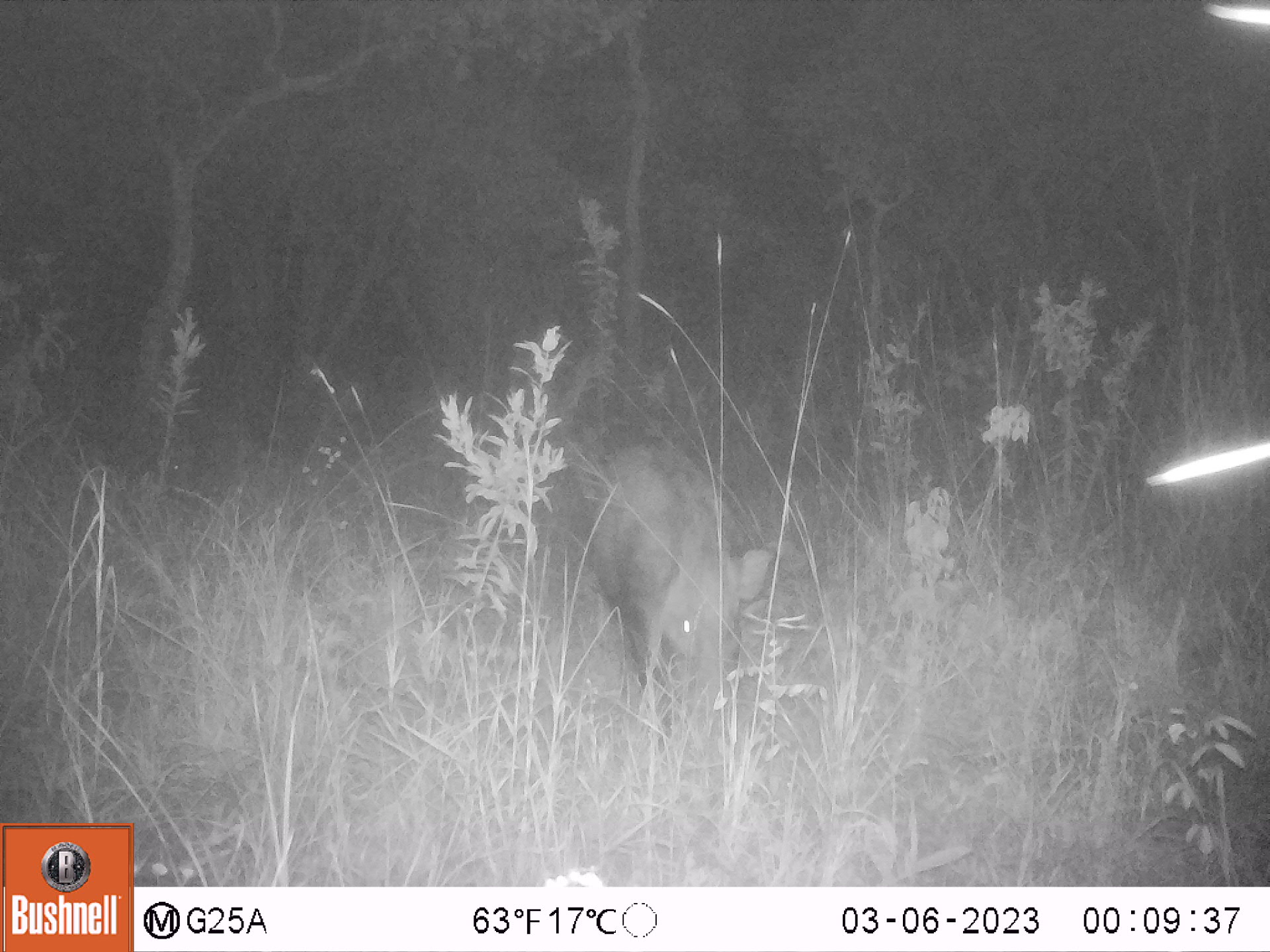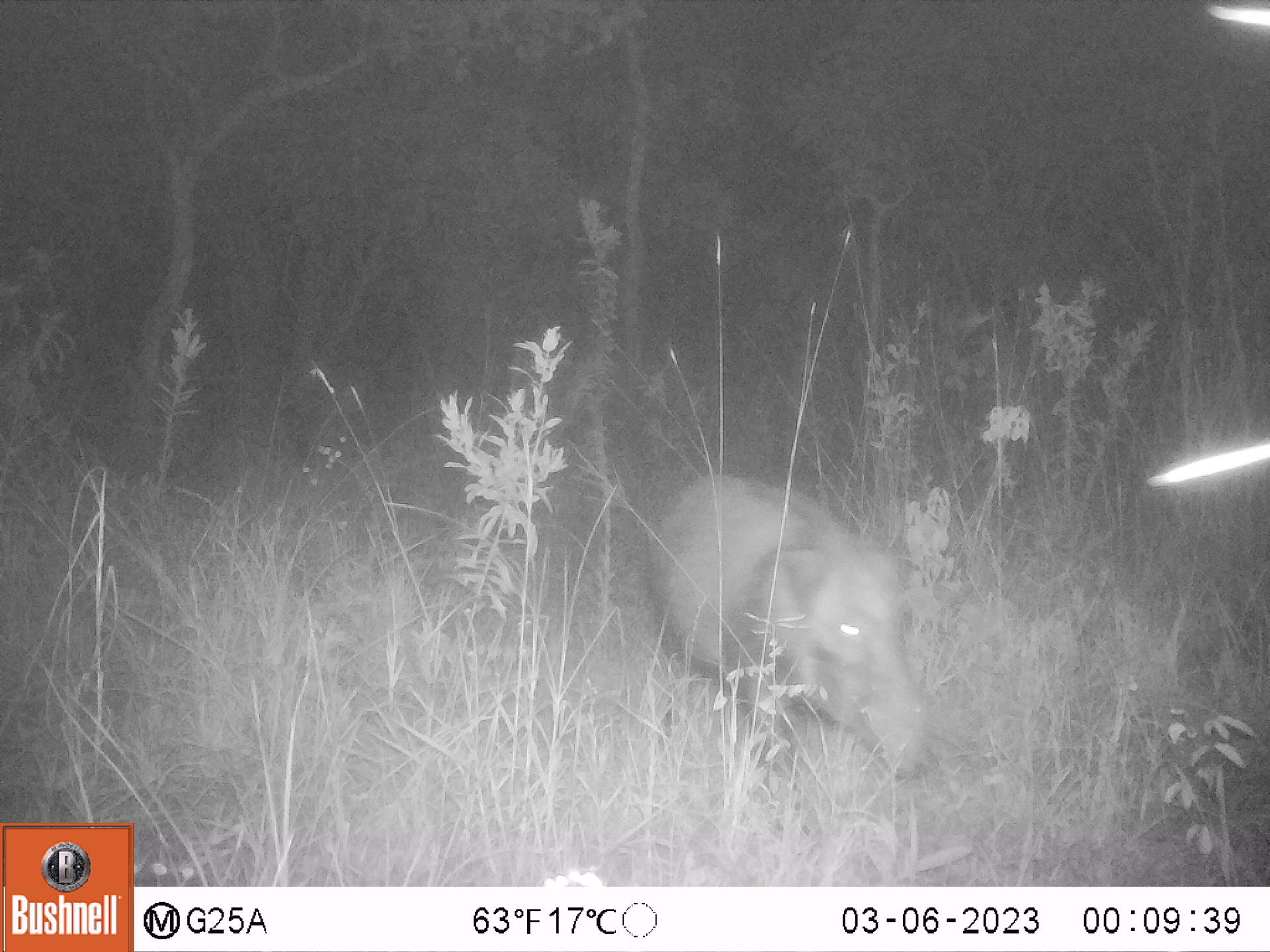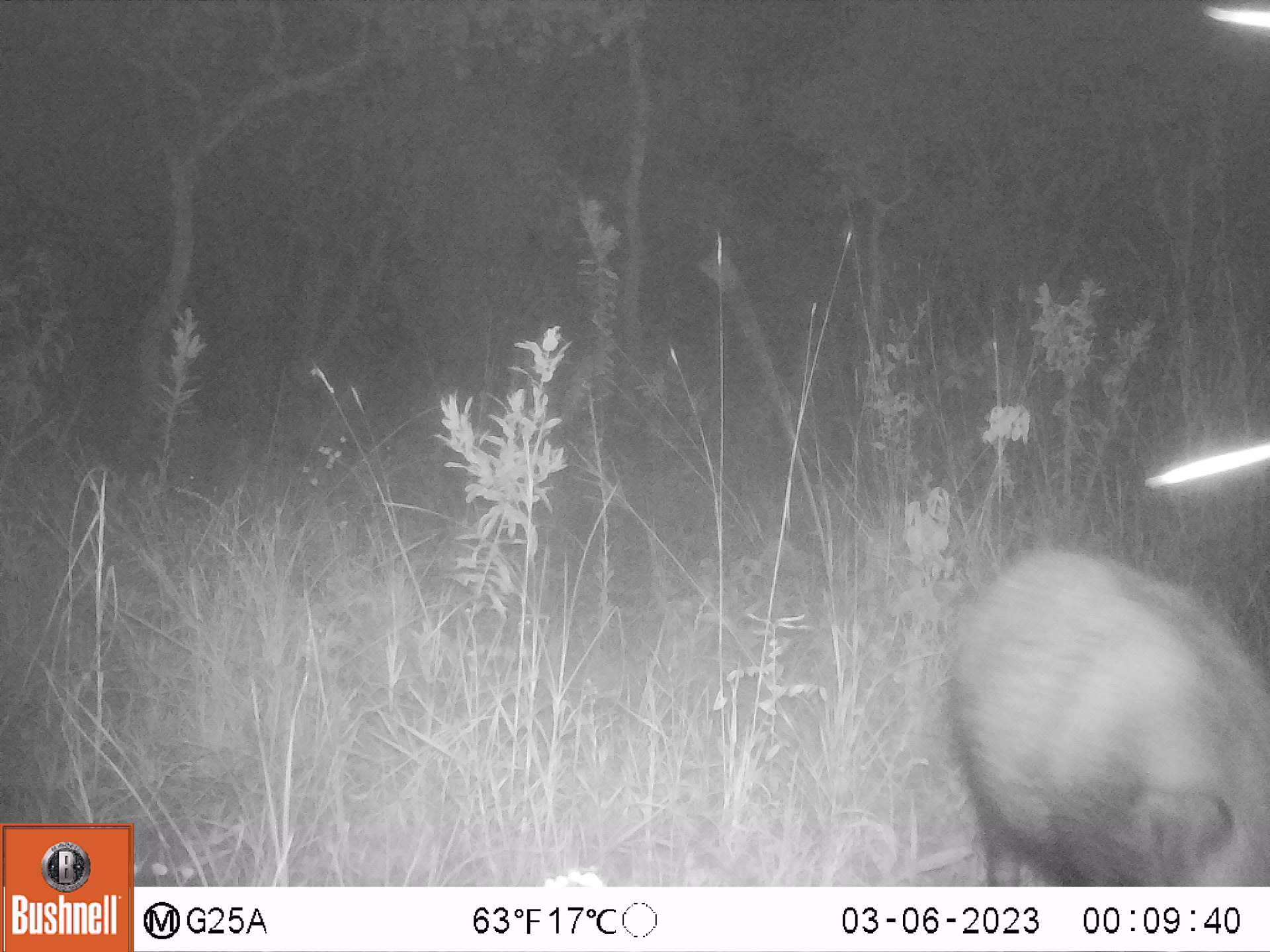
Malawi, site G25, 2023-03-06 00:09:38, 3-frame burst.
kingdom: Animalia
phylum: Chordata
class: Mammalia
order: Artiodactyla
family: Suidae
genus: Potamochoerus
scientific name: Potamochoerus larvatus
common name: bushpig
Bushpig (Potamochoerus larvatus), count 1.